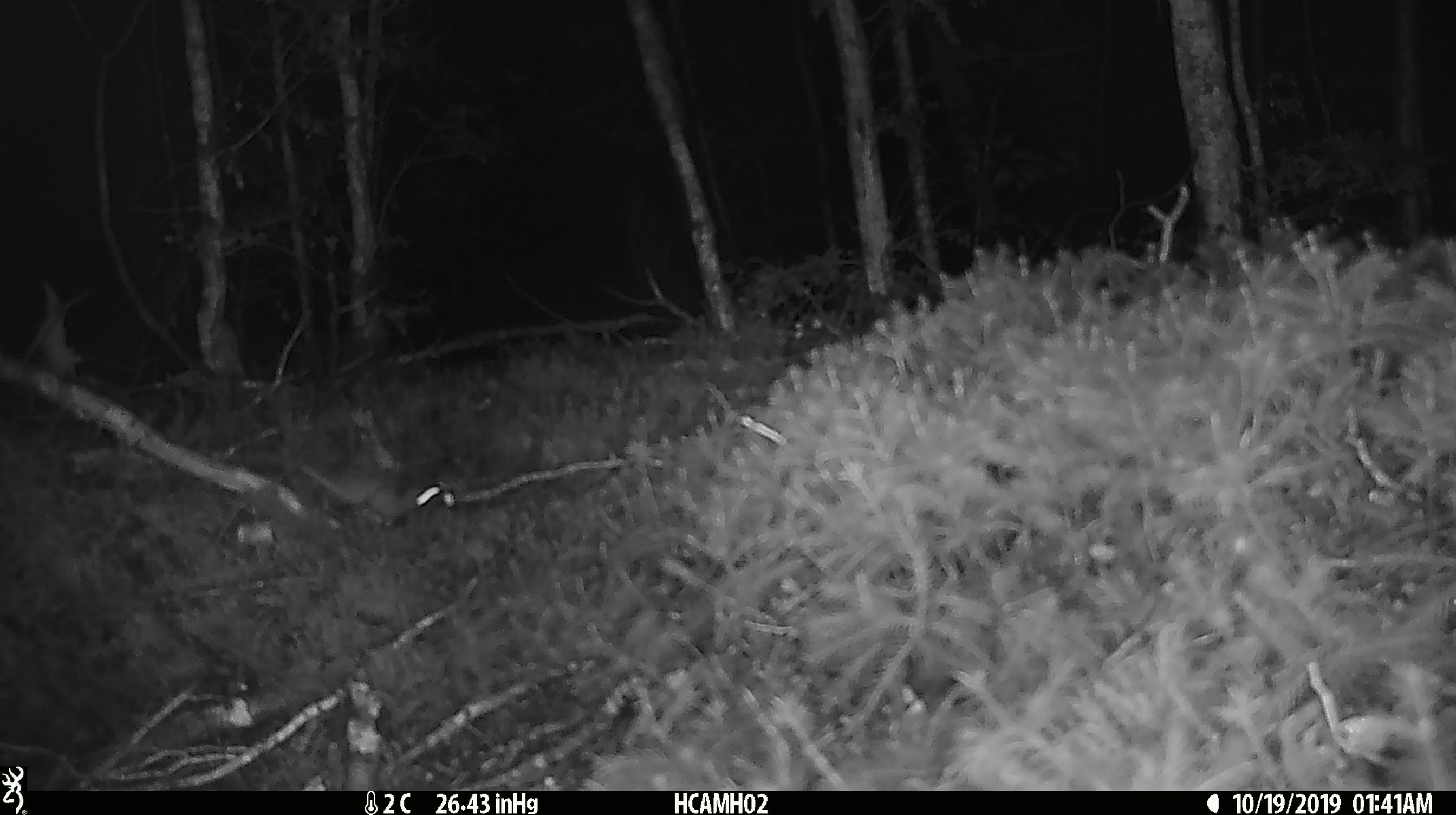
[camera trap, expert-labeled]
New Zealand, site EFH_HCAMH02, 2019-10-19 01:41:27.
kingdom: Animalia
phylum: Chordata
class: Mammalia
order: Rodentia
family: Muridae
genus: Mus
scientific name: Mus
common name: mouse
Mouse (Mus).